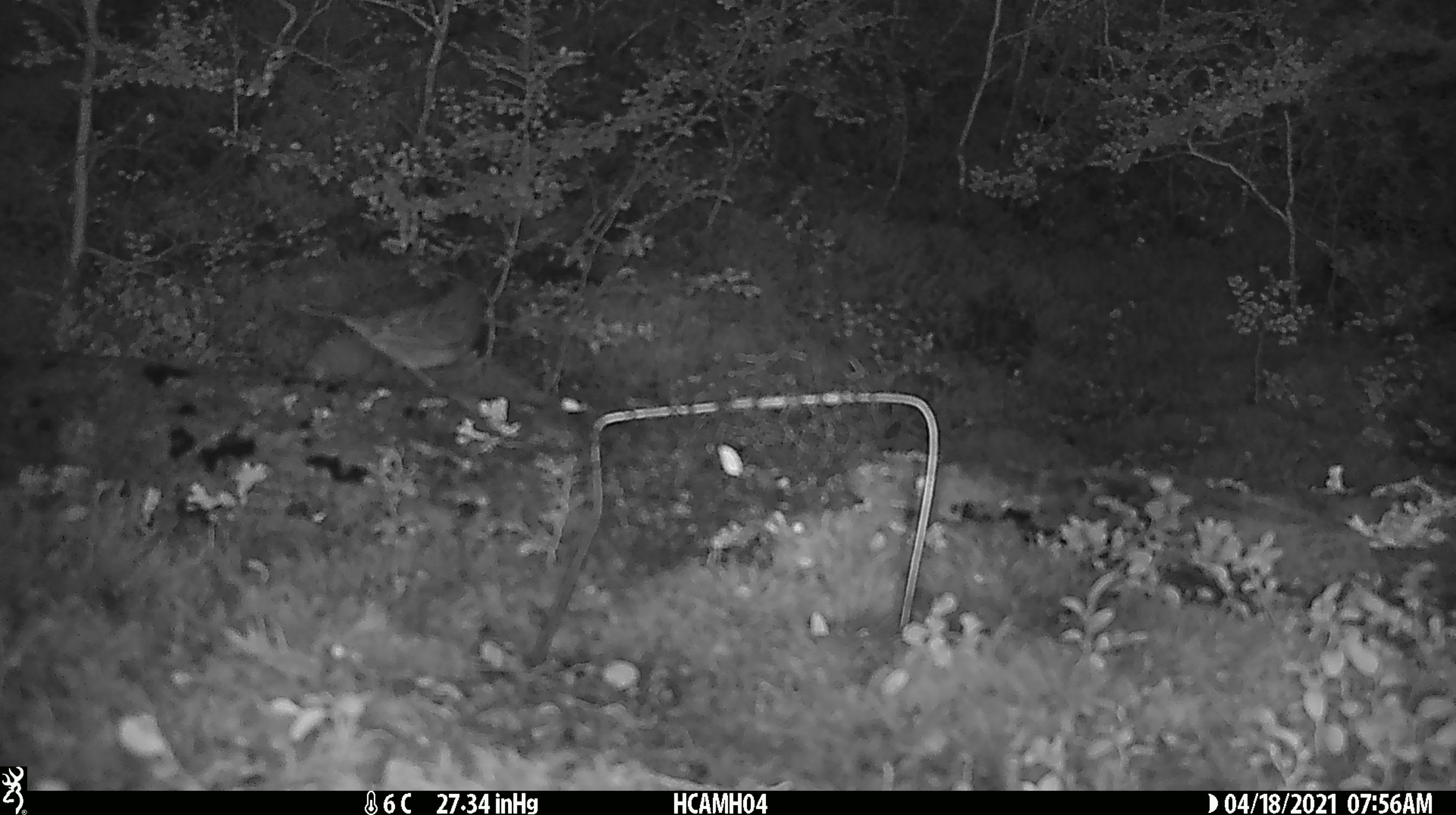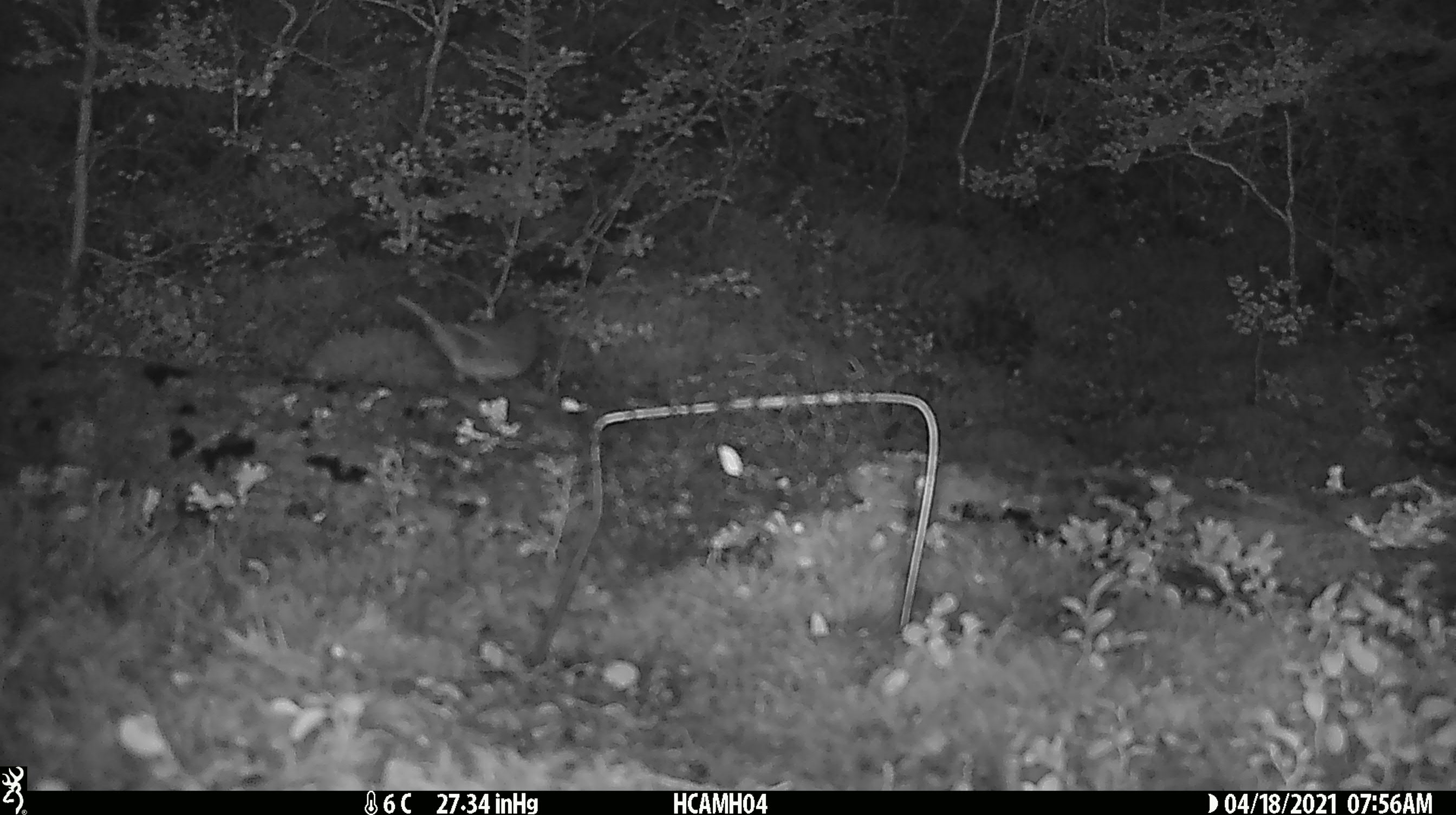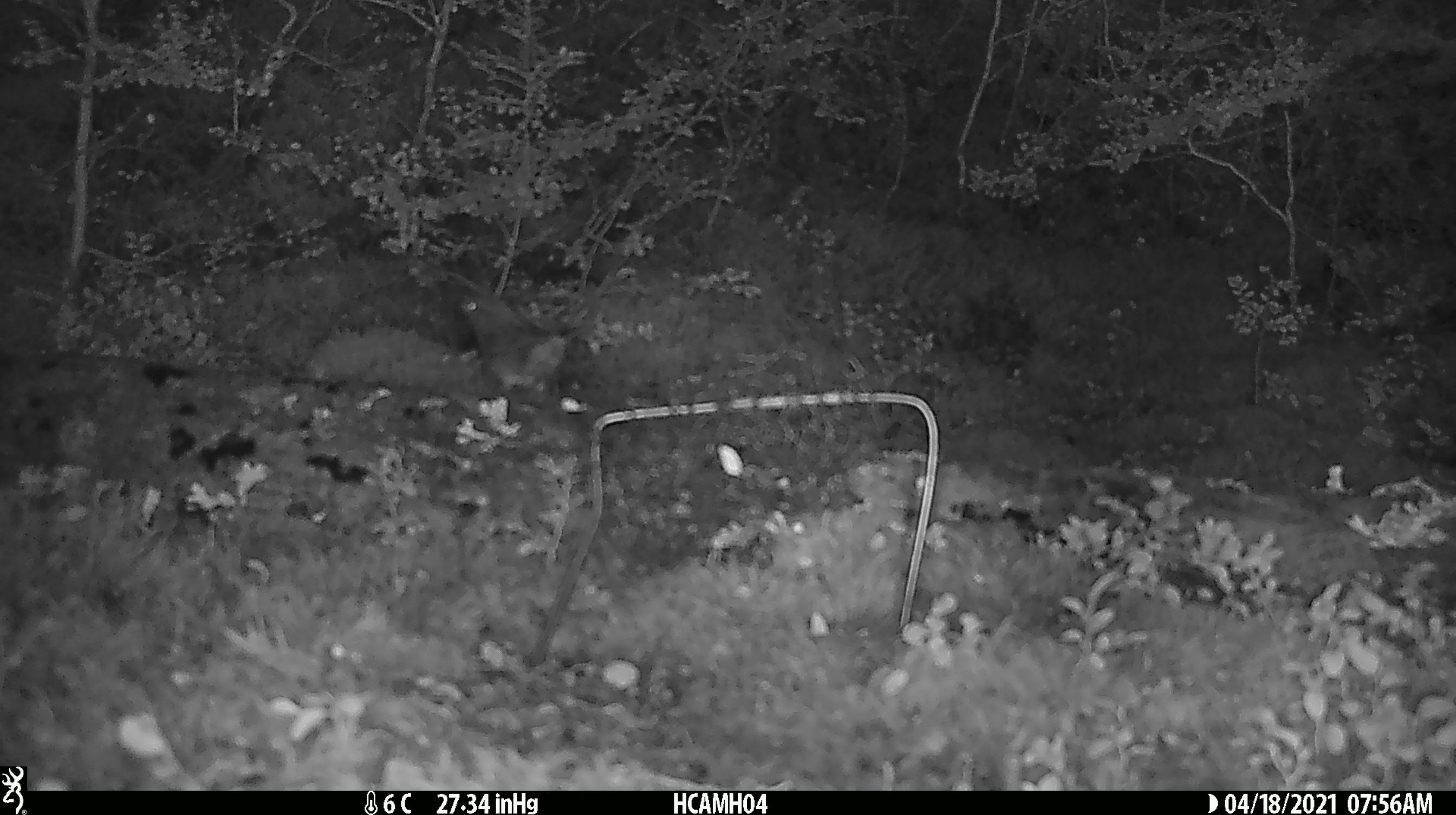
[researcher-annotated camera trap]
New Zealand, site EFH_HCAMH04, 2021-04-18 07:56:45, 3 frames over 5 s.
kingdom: Animalia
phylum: Chordata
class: Aves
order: Passeriformes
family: Turdidae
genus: Turdus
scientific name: Turdus philomelos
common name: song thrush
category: thrush